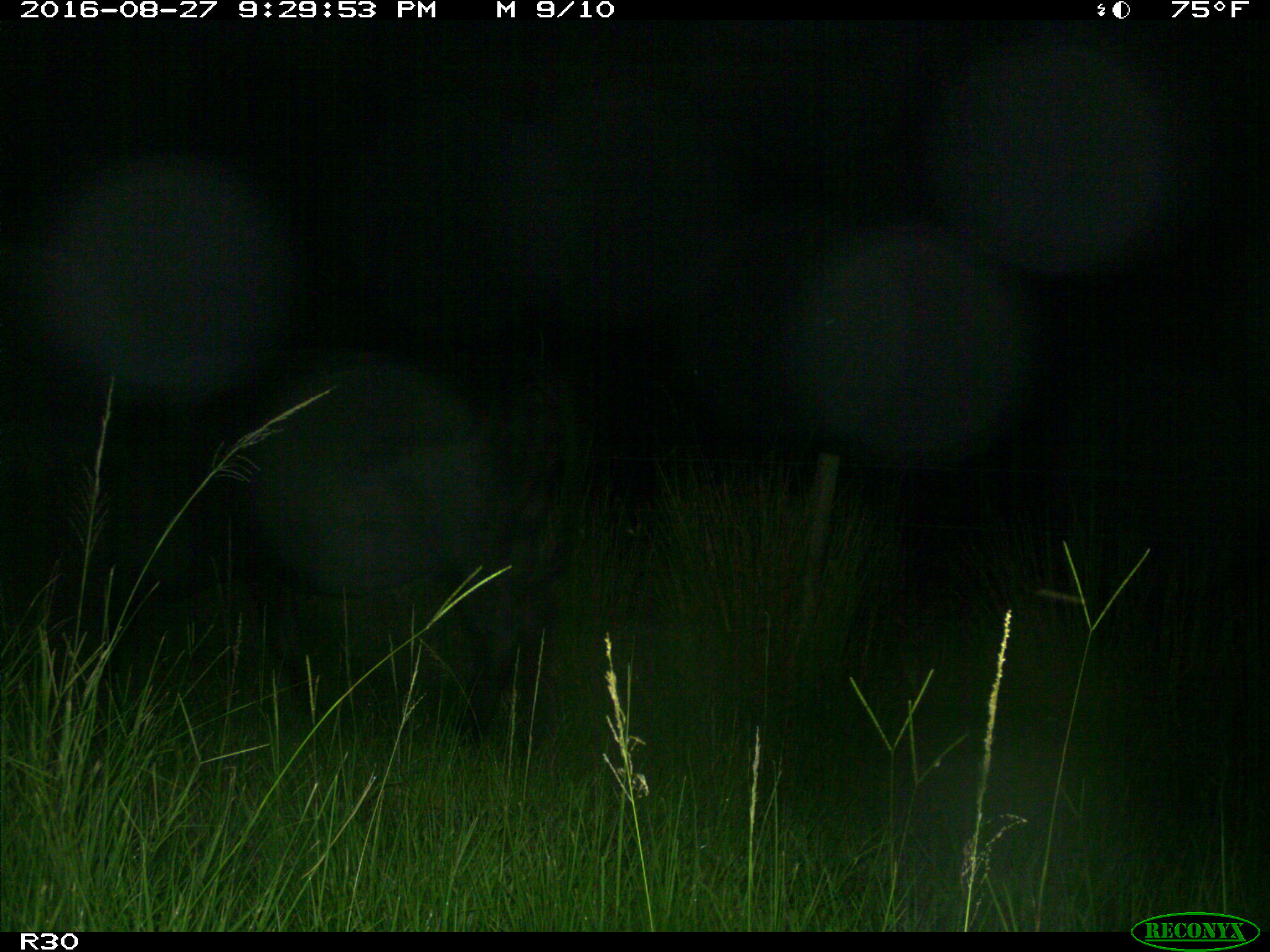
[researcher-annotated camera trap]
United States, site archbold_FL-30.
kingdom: Animalia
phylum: Chordata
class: Mammalia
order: Artiodactyla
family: Bovidae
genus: Bos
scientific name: Bos taurus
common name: domestic cow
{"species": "Bos taurus (domestic cow)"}